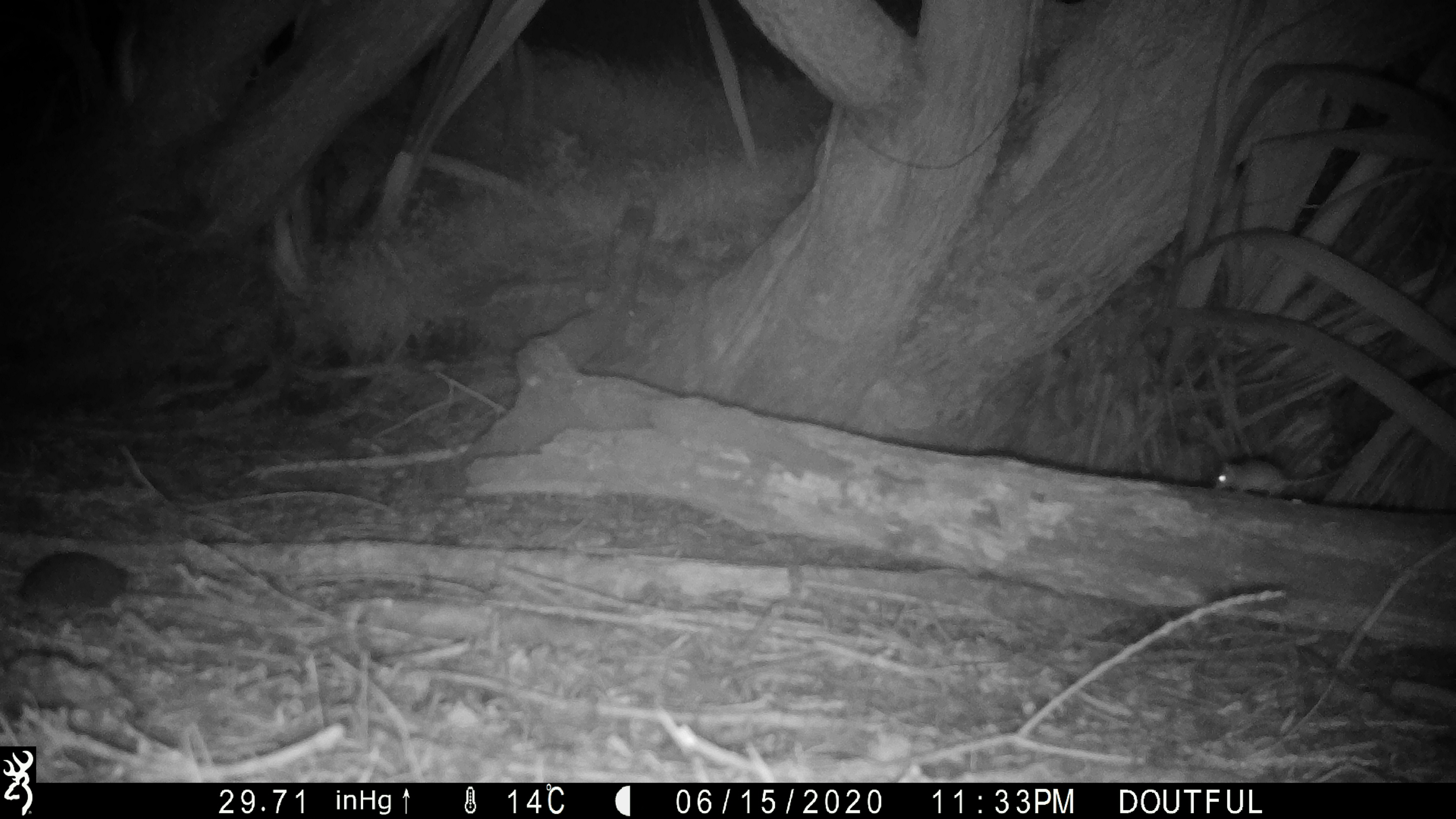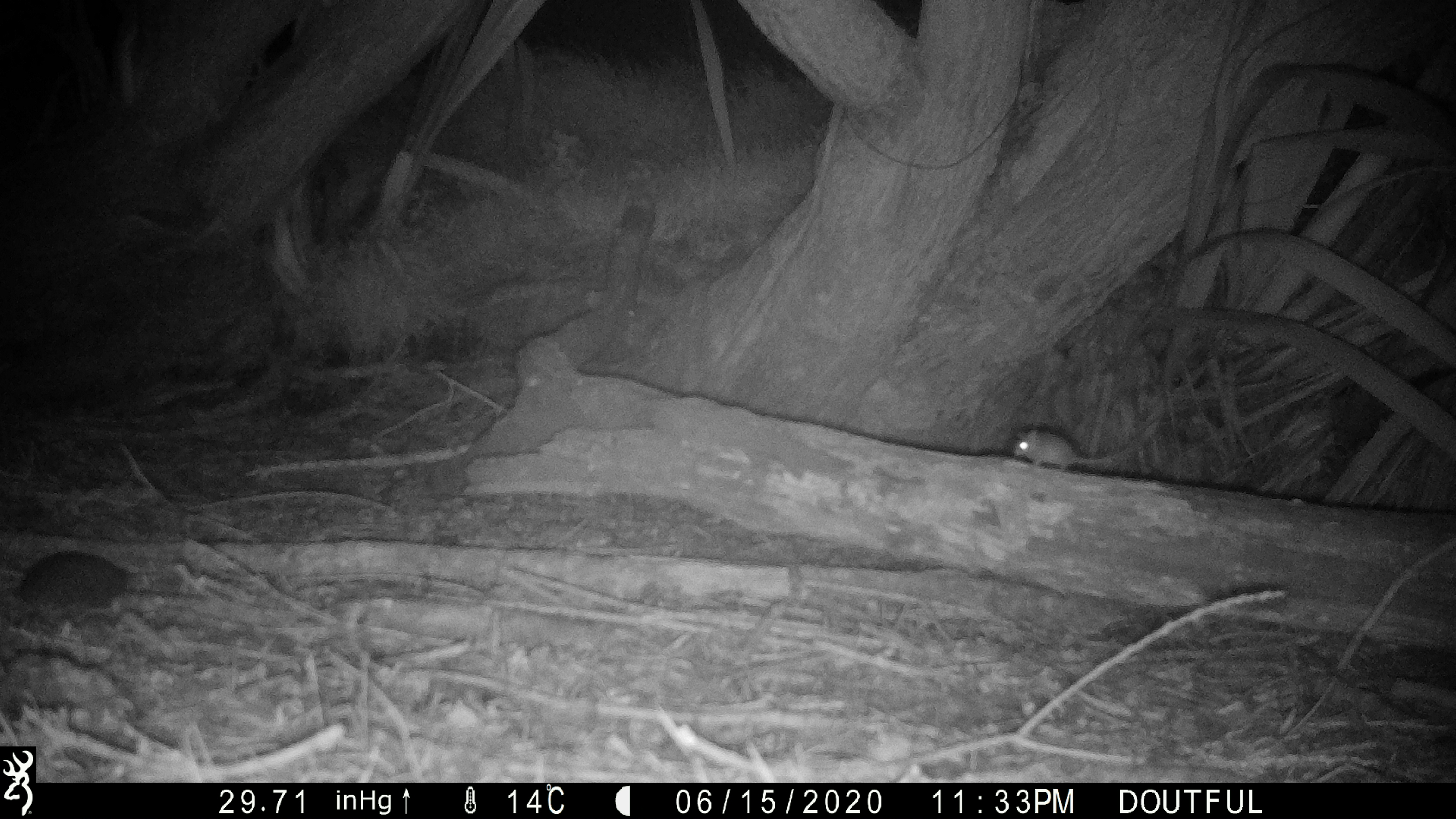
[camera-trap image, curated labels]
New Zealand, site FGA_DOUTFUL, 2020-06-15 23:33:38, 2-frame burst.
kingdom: Animalia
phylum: Chordata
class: Mammalia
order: Rodentia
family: Muridae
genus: Mus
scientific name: Mus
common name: mouse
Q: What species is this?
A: Mouse (Mus).